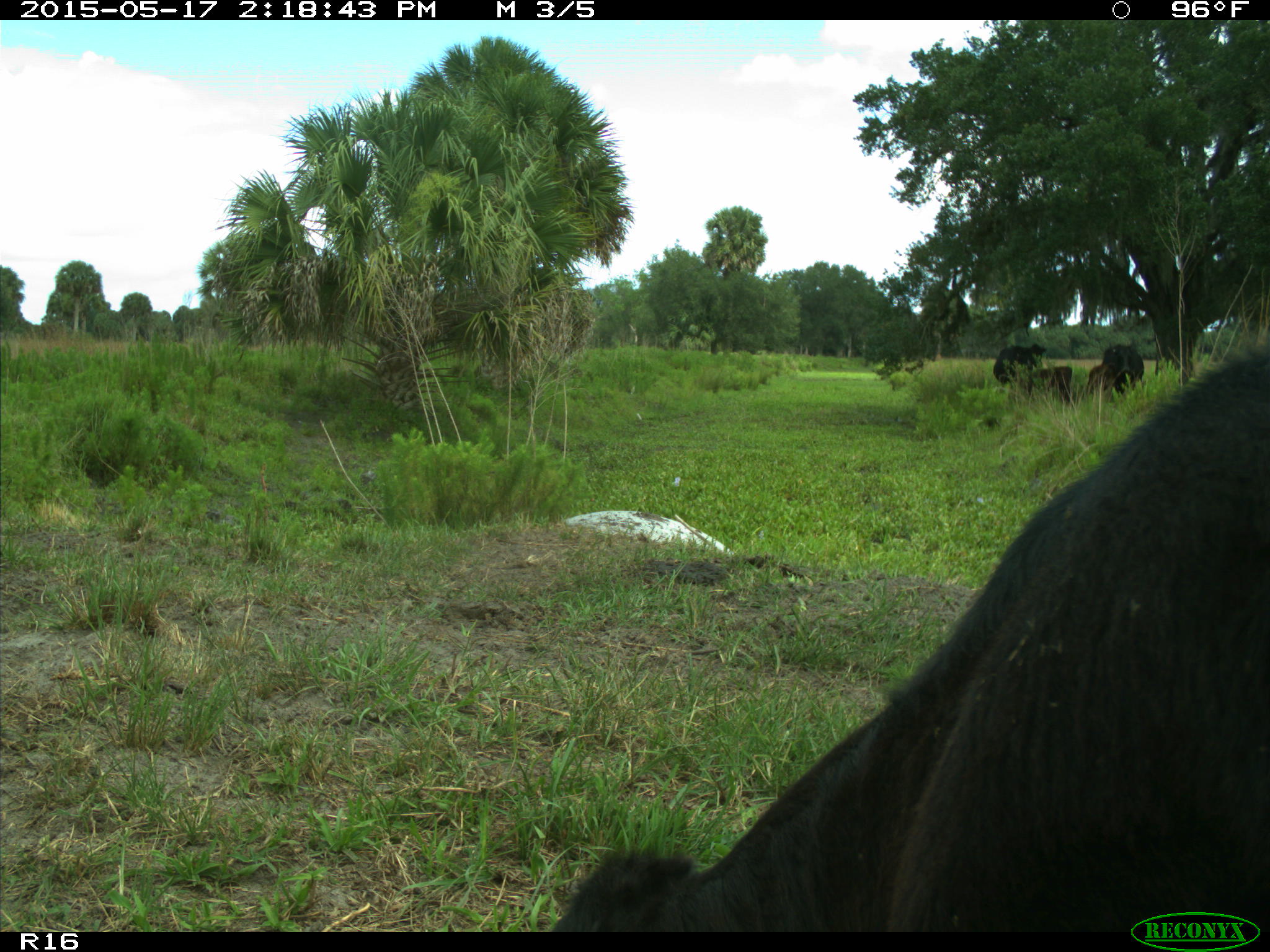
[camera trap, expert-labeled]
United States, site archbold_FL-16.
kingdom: Animalia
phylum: Chordata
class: Mammalia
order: Artiodactyla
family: Bovidae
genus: Bos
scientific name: Bos taurus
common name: domestic cow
Bos taurus (domestic cow).